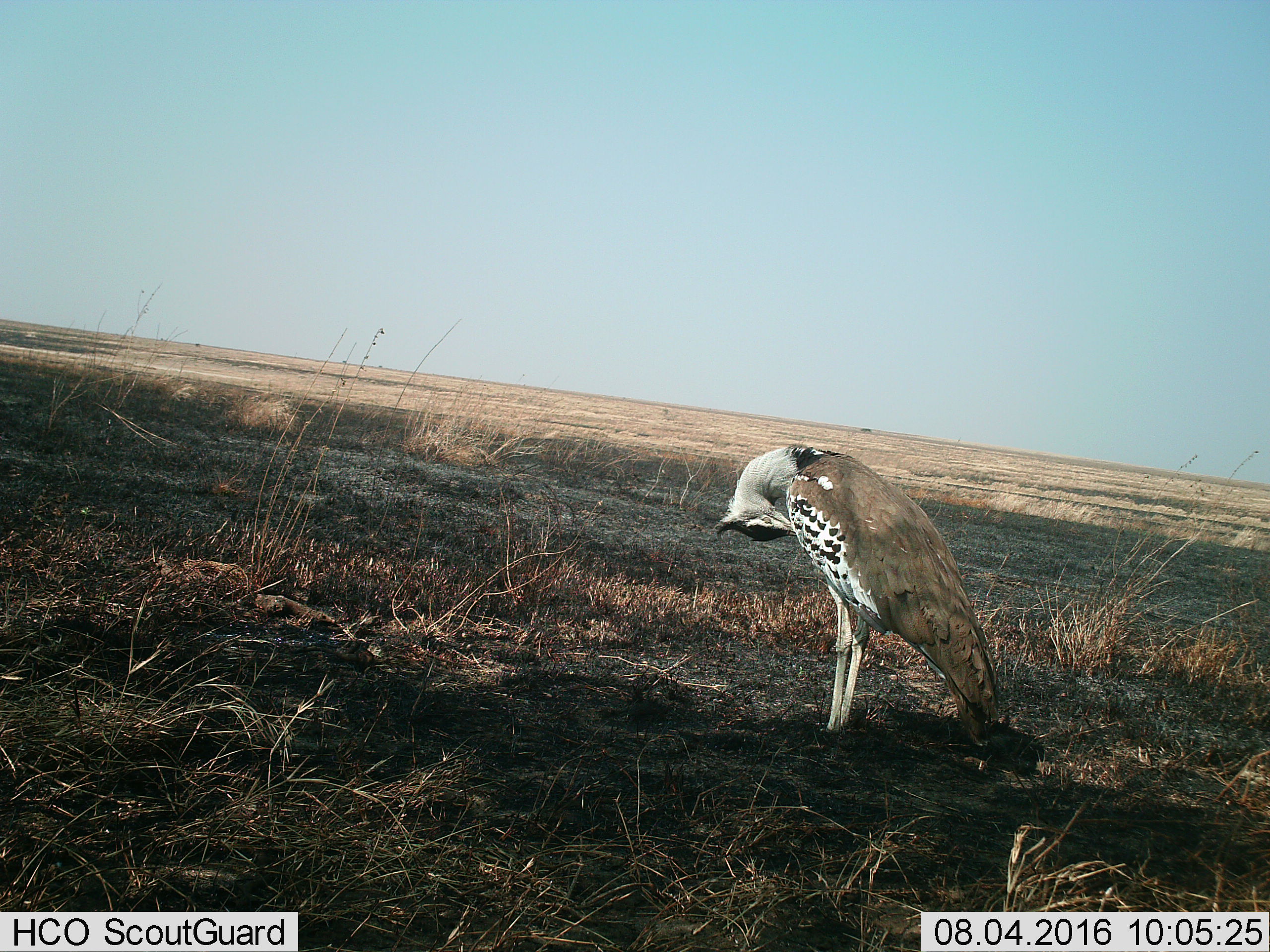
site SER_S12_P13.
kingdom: Animalia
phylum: Chordata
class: Aves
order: Otidiformes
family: Otididae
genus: Ardeotis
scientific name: Ardeotis kori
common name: kori bustard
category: bustardkori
Bustardkori (kori bustard) (Ardeotis kori), count 1. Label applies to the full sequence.